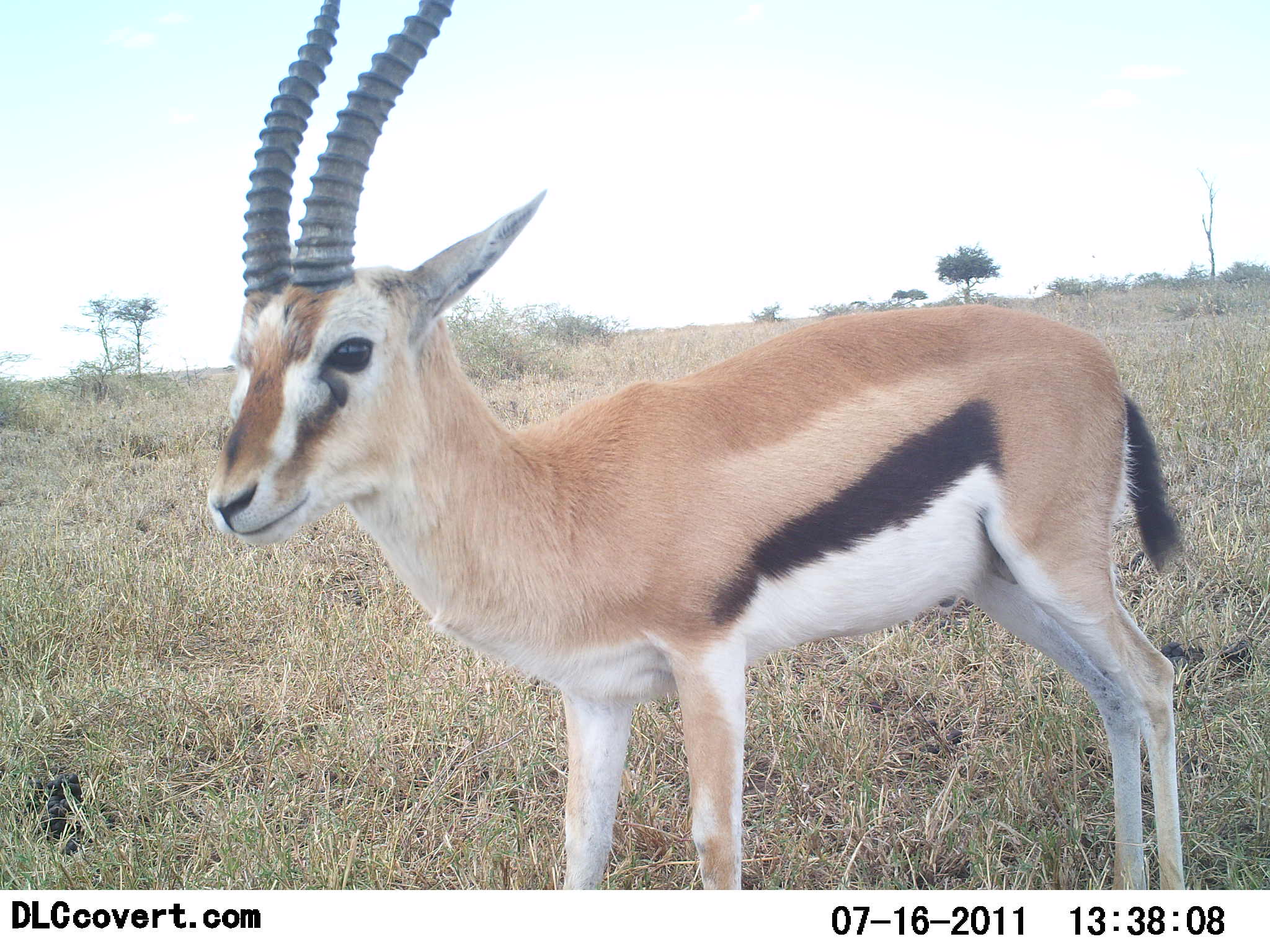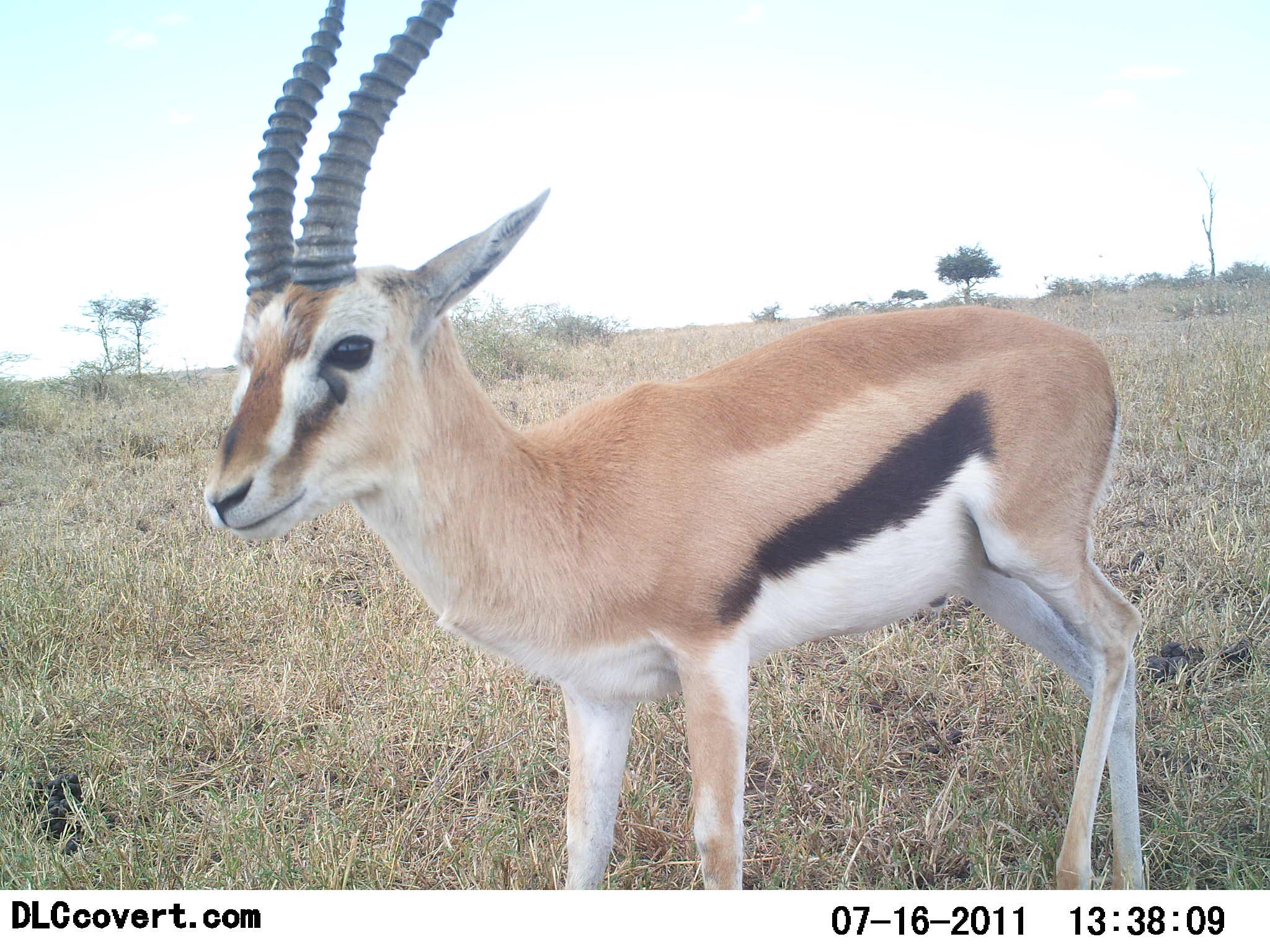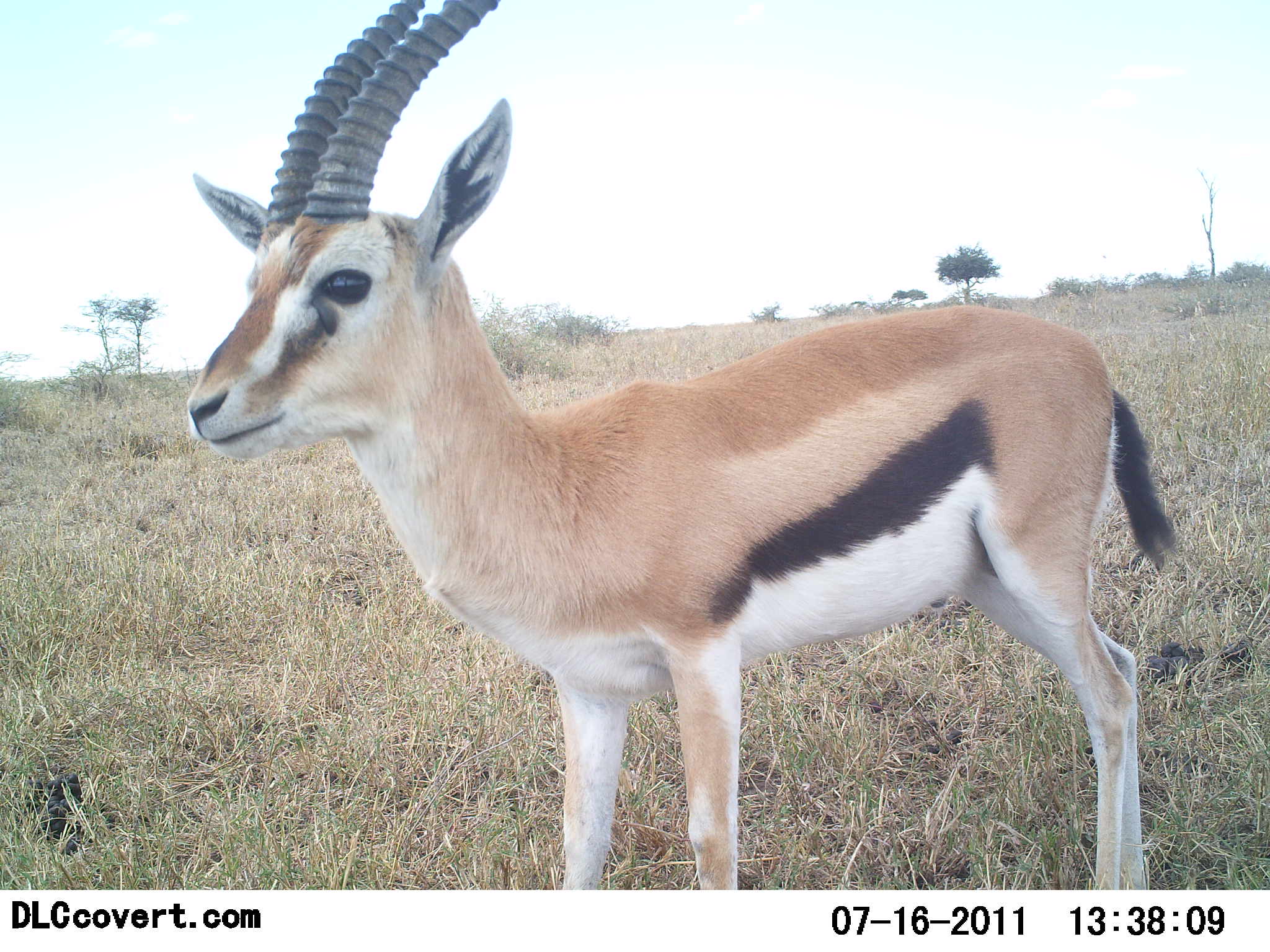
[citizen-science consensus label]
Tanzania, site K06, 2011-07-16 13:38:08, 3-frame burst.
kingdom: Animalia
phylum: Chordata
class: Mammalia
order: Artiodactyla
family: Bovidae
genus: Eudorcas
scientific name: Eudorcas thomsonii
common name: thomson's gazelle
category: gazellethomsons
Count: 1.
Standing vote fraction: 100%.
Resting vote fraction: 0%.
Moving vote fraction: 10%.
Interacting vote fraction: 0%.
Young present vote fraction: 0%.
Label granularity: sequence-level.